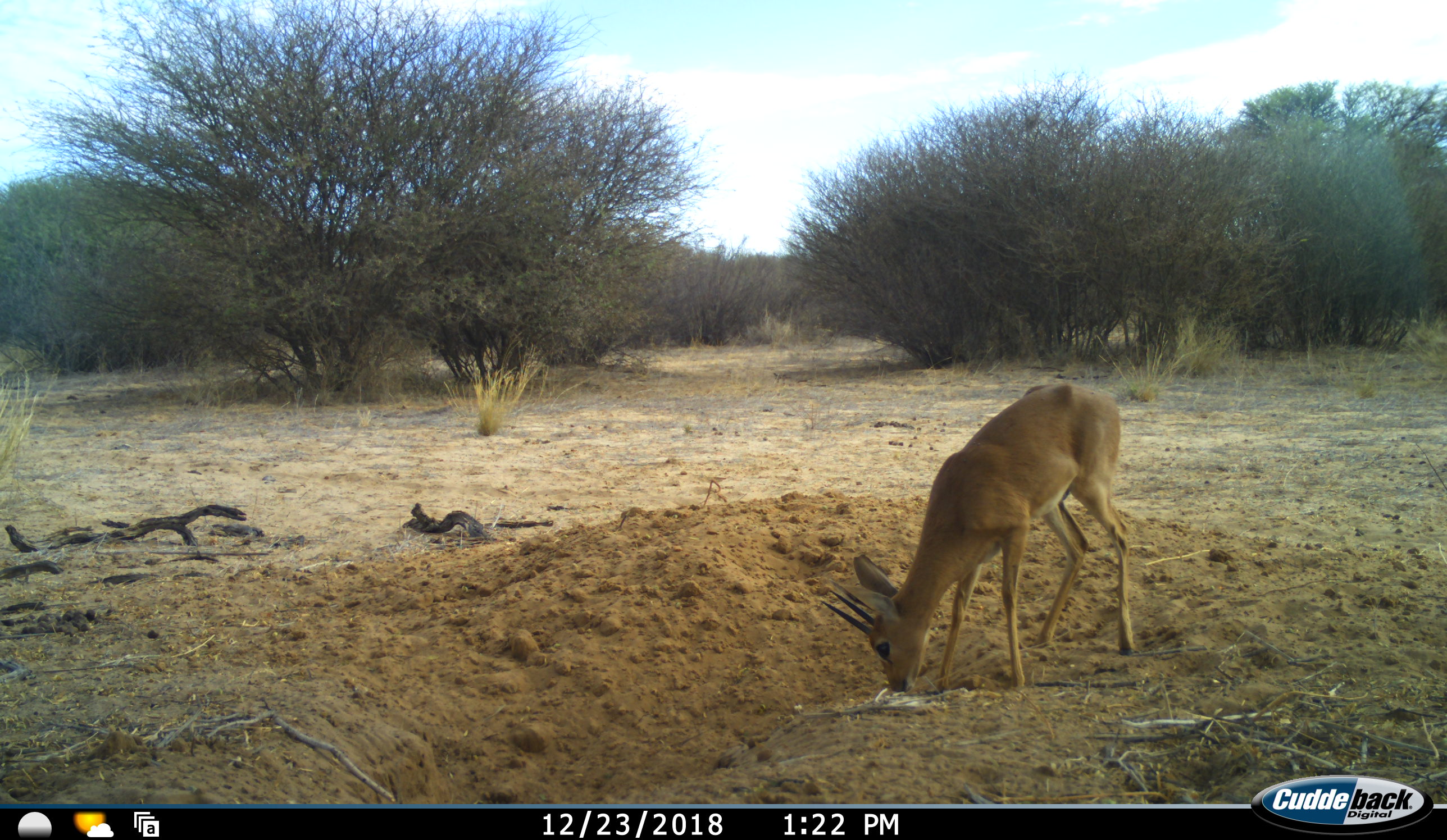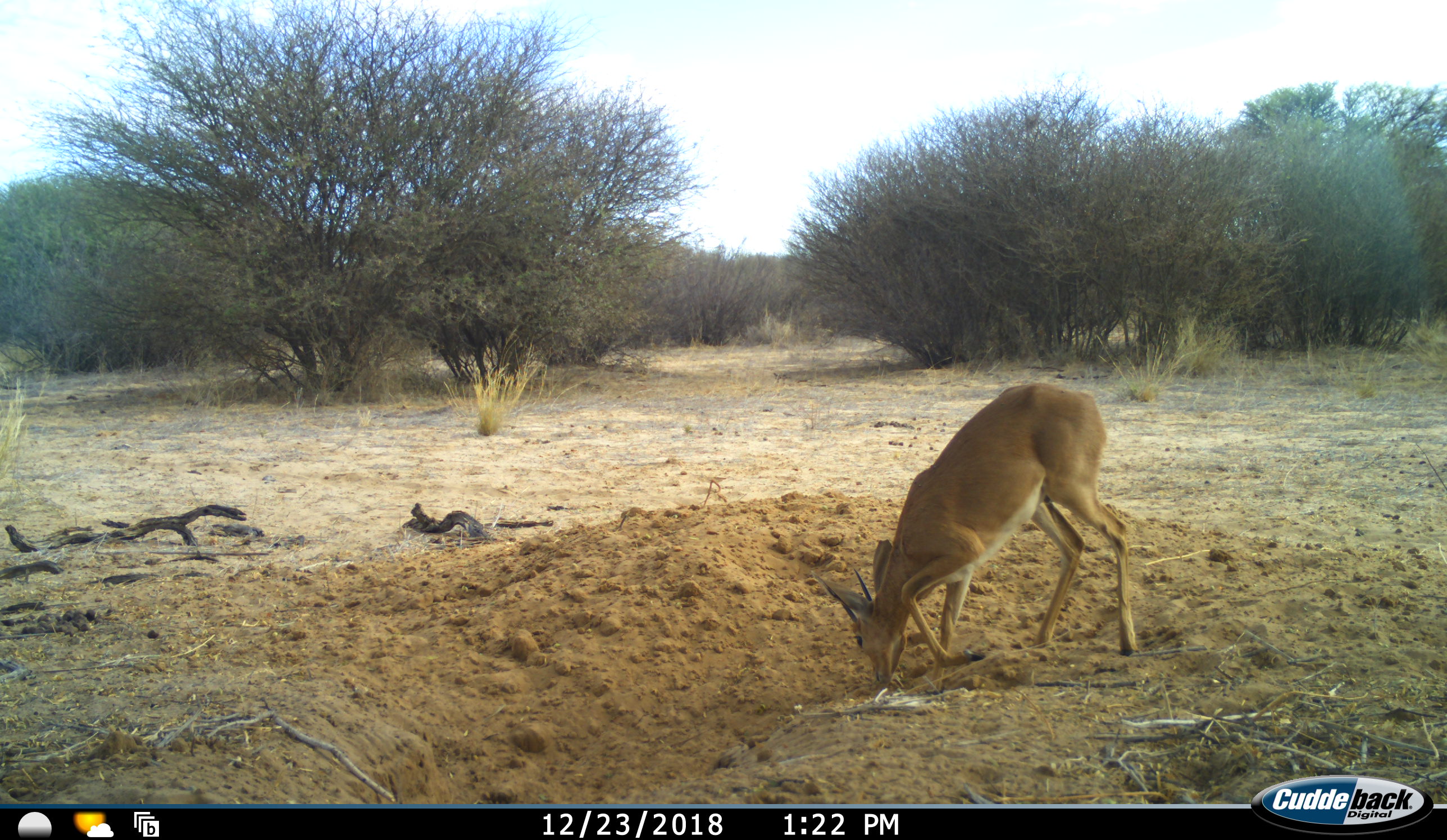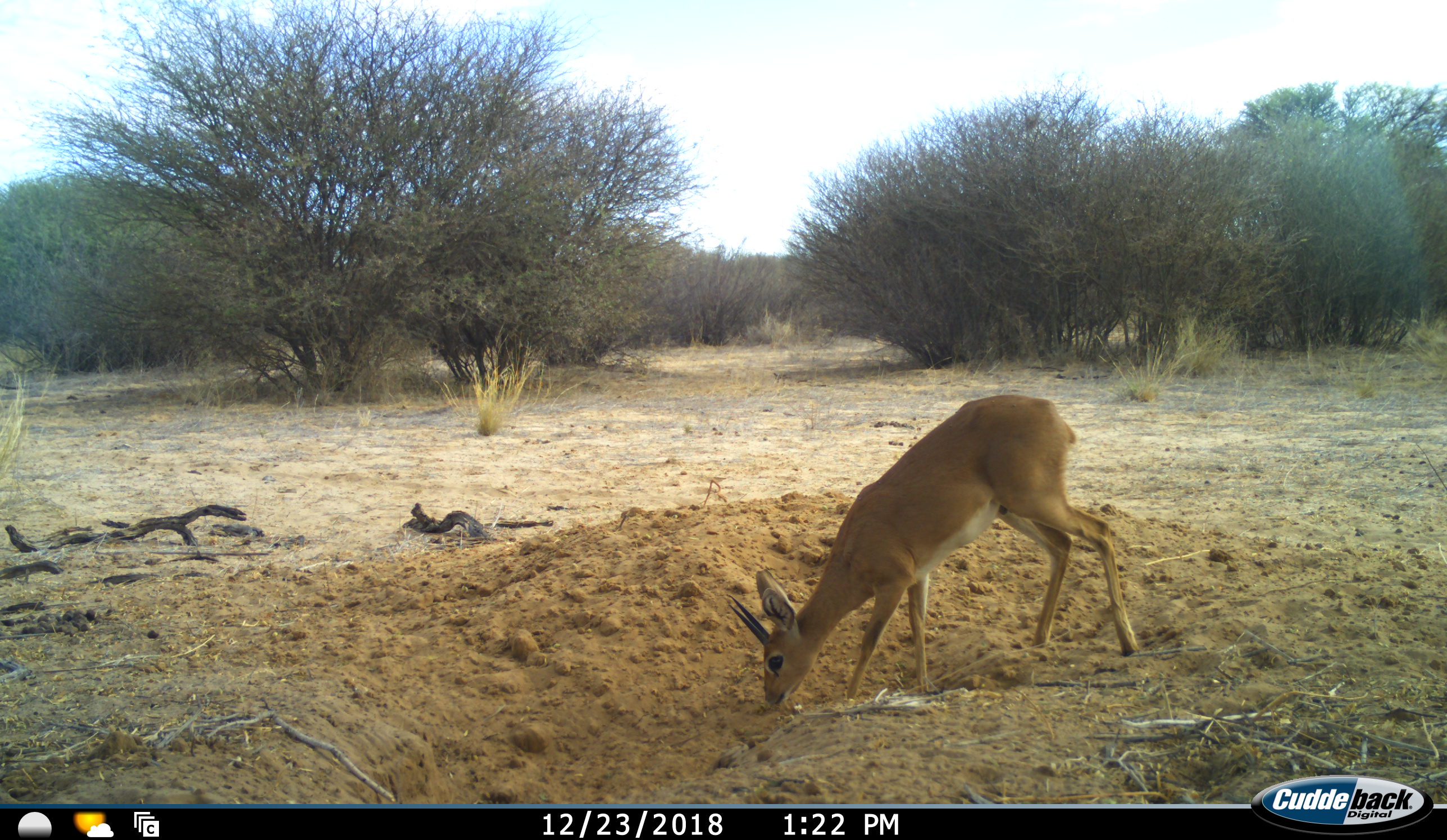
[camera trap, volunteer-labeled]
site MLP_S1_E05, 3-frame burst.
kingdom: Animalia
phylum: Chordata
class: Mammalia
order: Artiodactyla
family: Bovidae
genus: Raphicerus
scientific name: Raphicerus campestris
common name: steenbok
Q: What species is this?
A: Steenbok (Raphicerus campestris).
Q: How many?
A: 1.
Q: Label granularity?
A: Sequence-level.